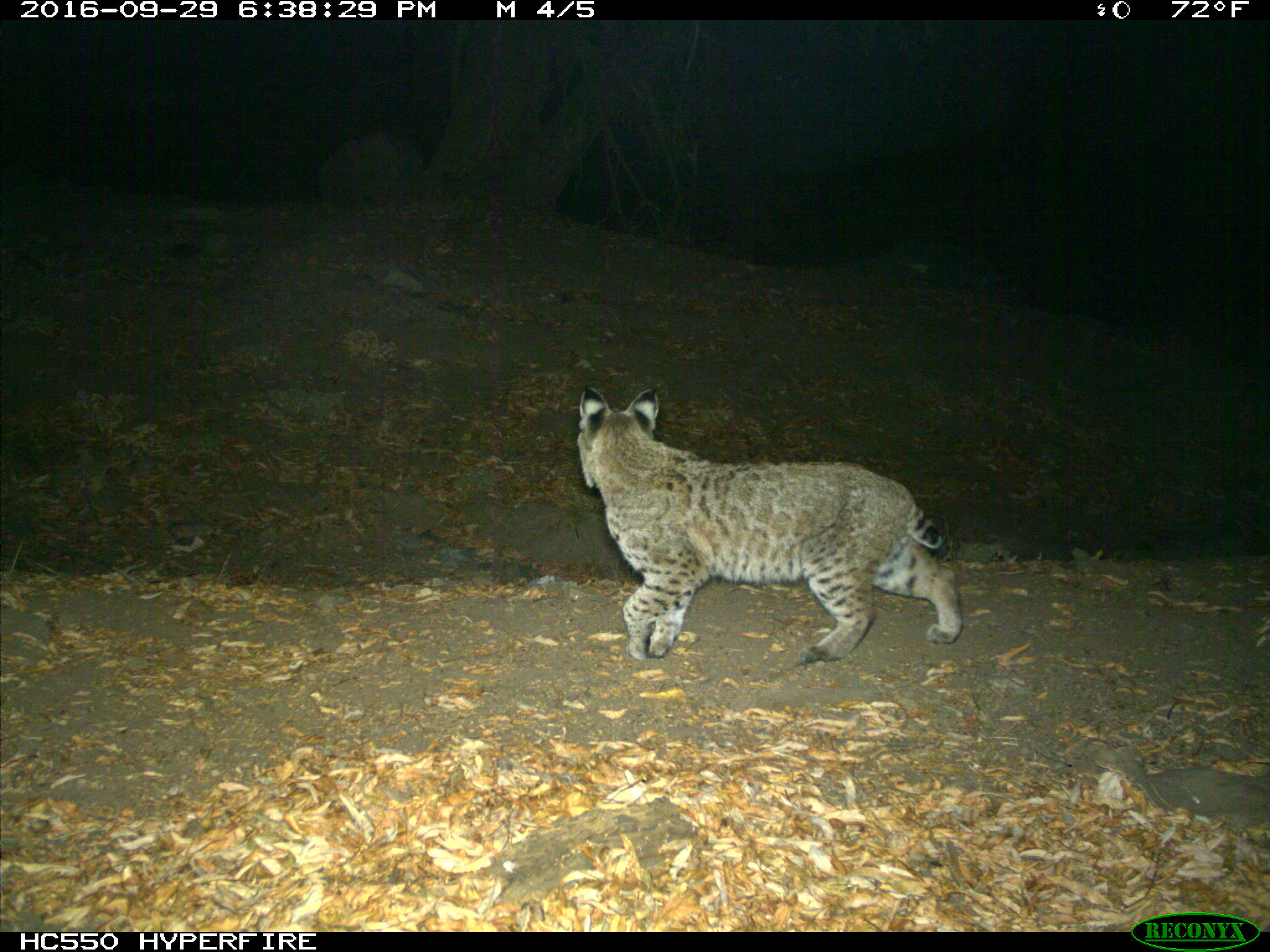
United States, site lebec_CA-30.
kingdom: Animalia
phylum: Chordata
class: Mammalia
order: Carnivora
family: Felidae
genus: Lynx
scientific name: Lynx rufus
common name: bobcat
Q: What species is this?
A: Lynx rufus (bobcat).